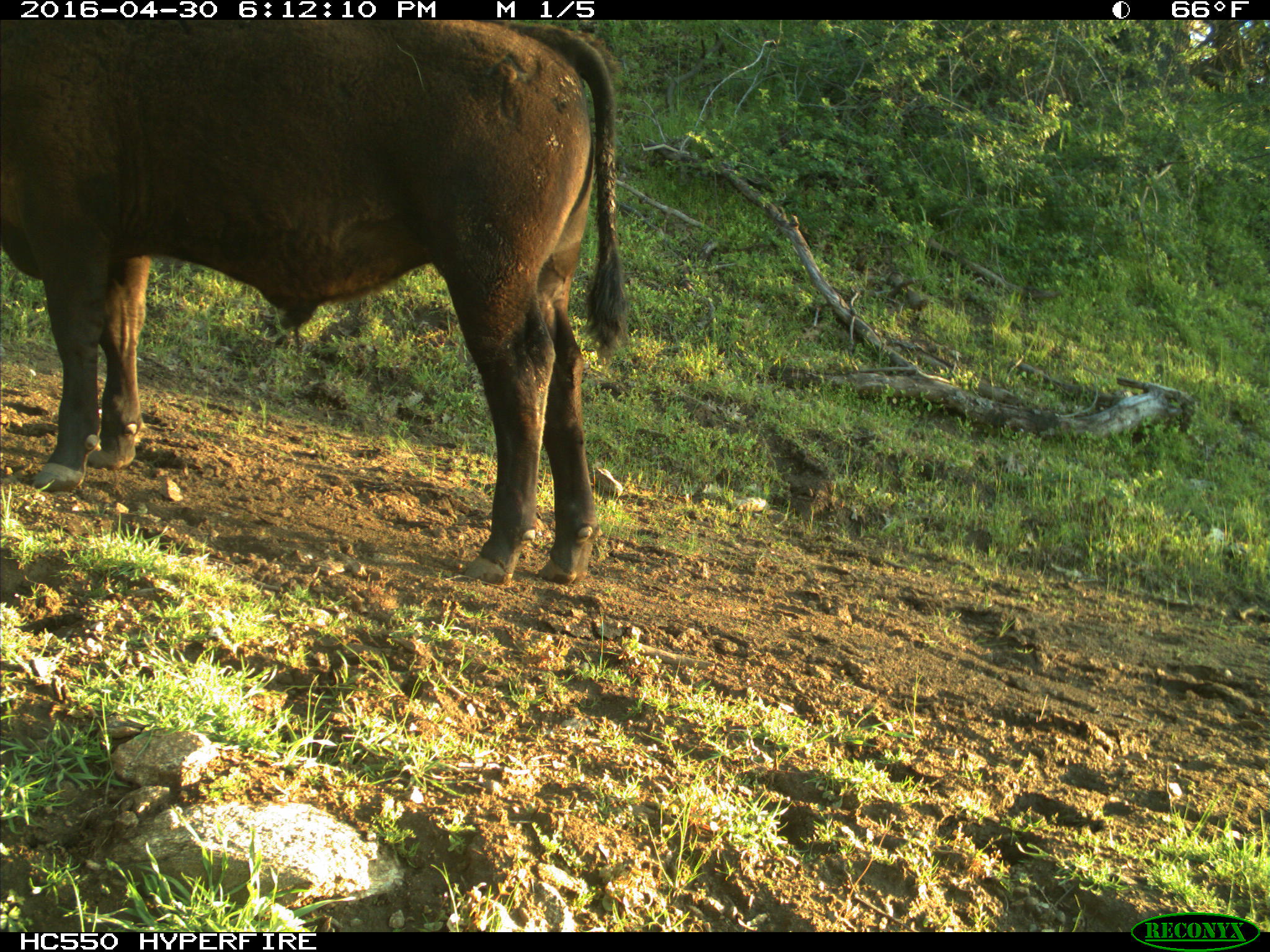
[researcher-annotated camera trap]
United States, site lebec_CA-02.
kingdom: Animalia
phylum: Chordata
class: Mammalia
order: Artiodactyla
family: Bovidae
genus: Bos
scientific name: Bos taurus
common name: domestic cow